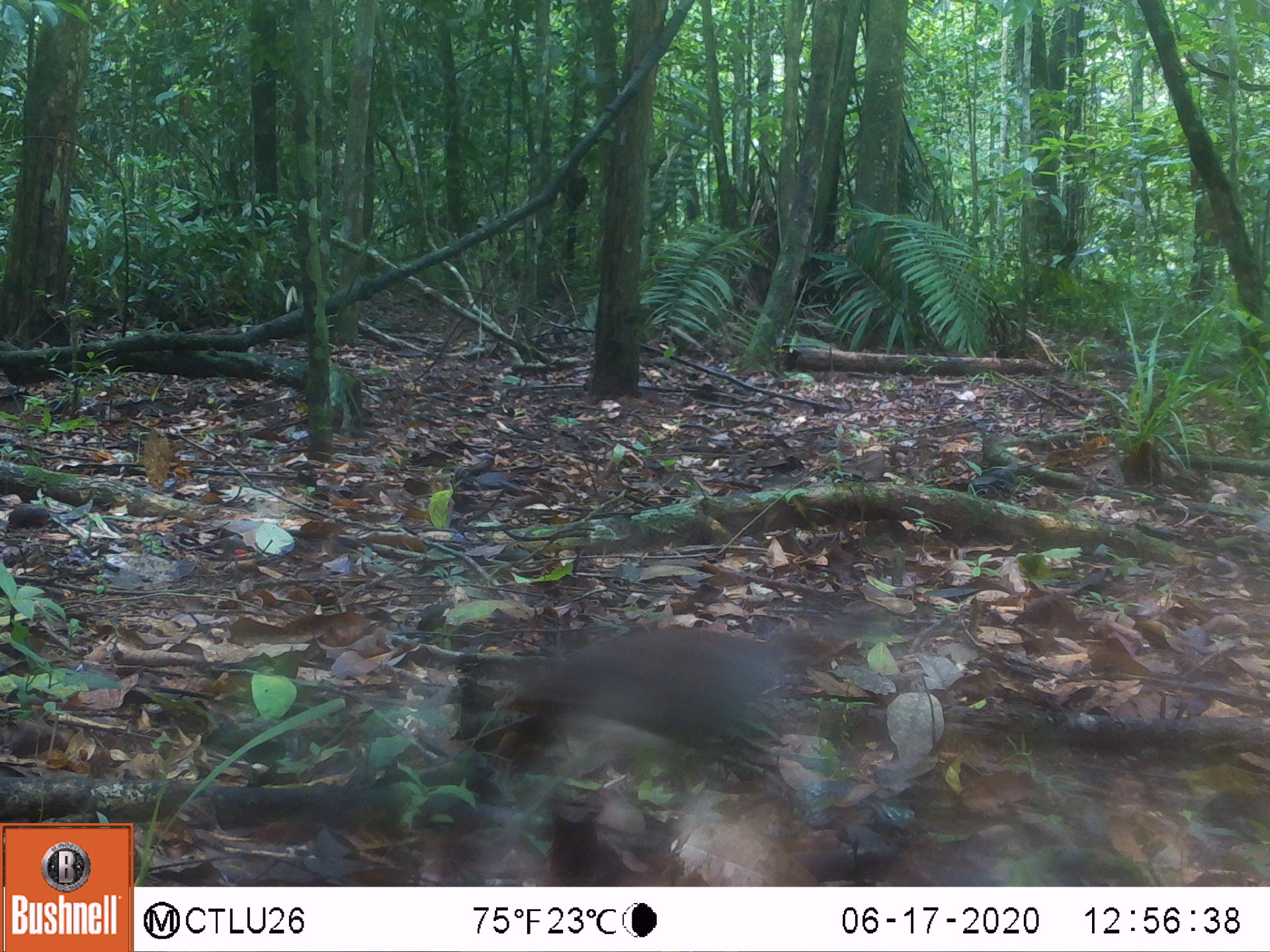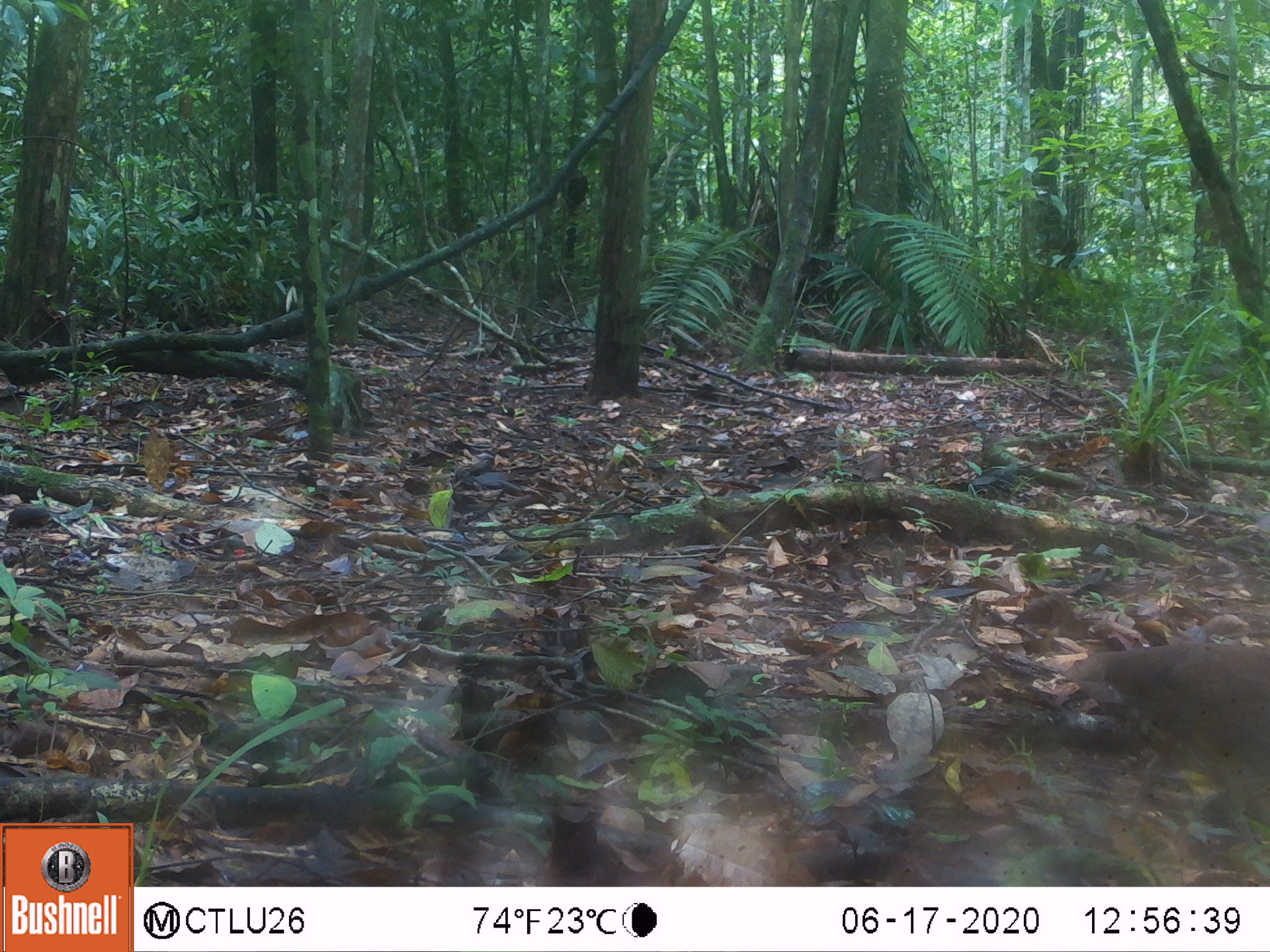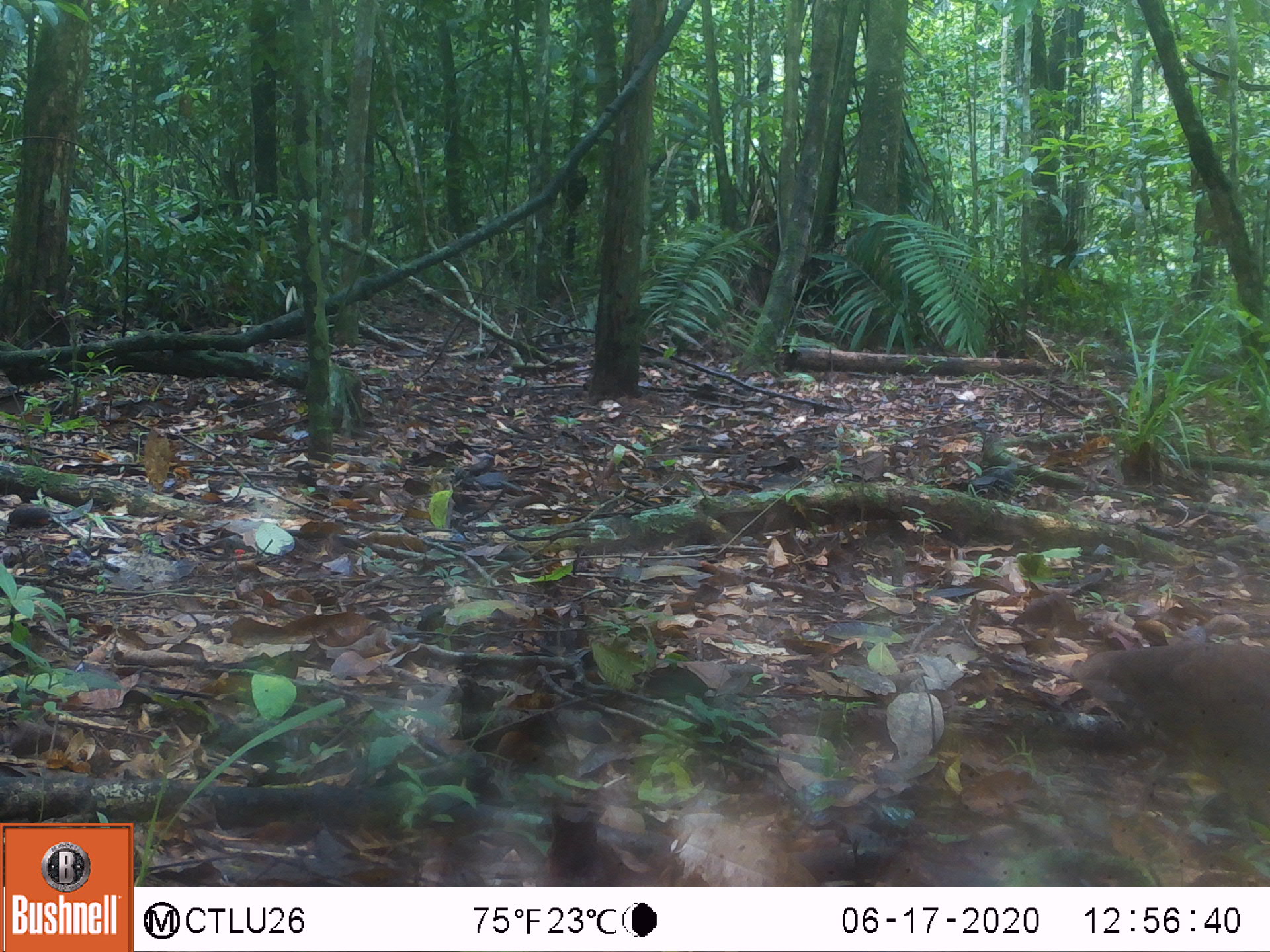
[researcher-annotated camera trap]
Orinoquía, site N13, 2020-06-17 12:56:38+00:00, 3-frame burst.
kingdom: Animalia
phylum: Chordata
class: Aves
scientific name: Aves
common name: bird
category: unknown bird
Unknown bird (bird) (Aves).